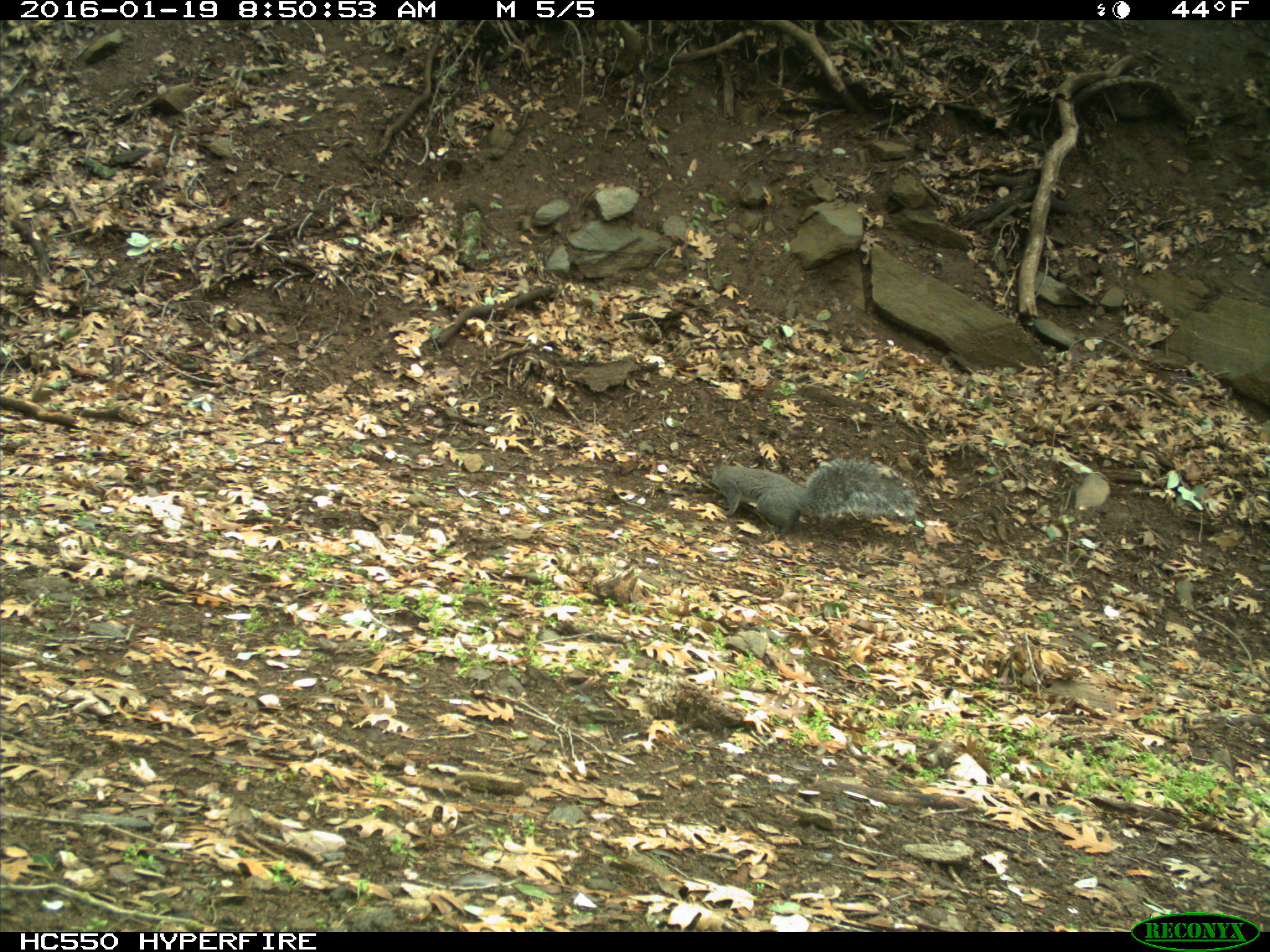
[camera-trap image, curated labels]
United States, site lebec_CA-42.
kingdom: Animalia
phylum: Chordata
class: Mammalia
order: Rodentia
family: Sciuridae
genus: Sciurus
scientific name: Sciurus carolinensis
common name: eastern gray squirrel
Sciurus carolinensis (eastern gray squirrel).